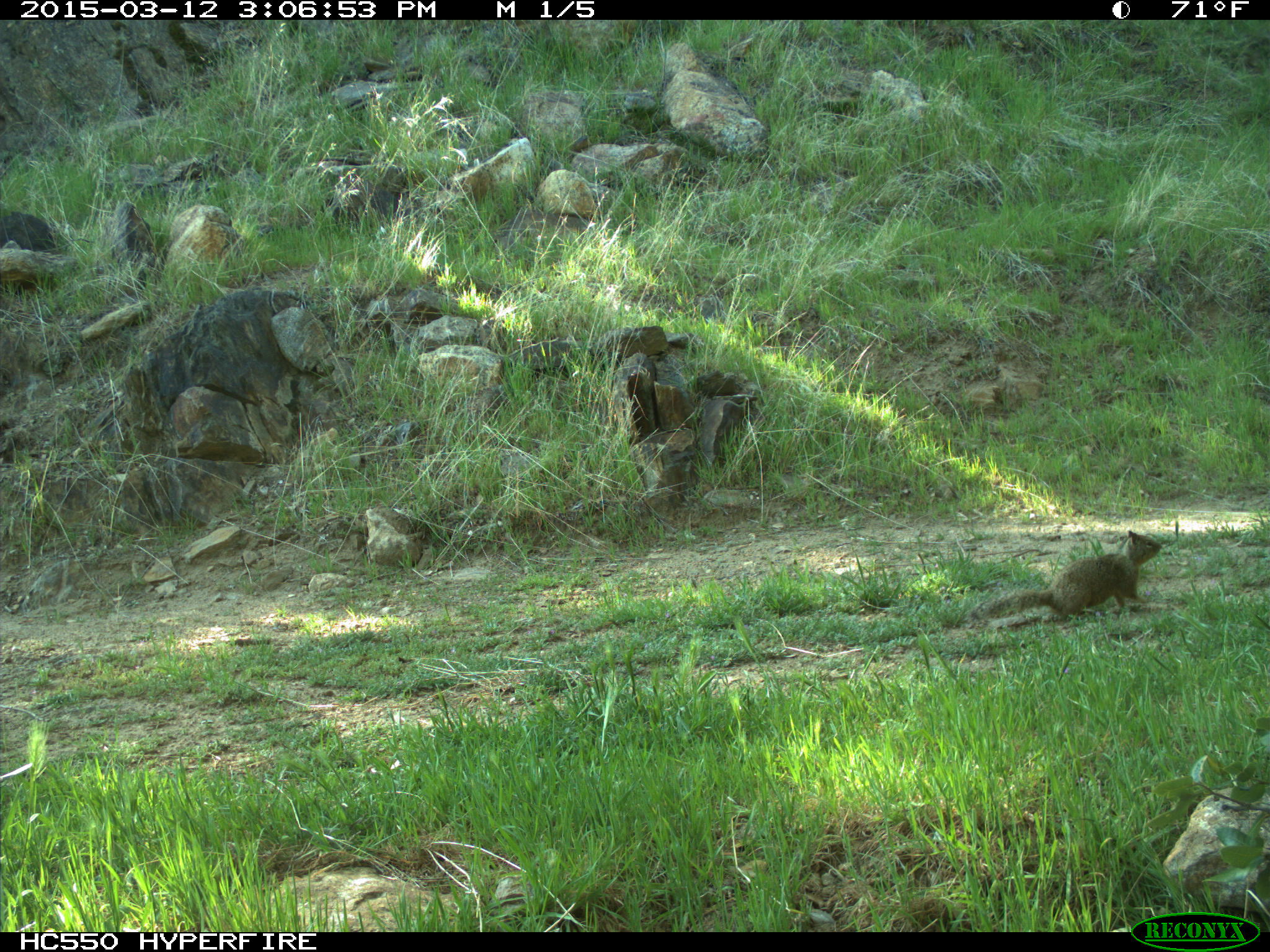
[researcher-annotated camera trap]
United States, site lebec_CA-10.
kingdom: Animalia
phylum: Chordata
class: Mammalia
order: Rodentia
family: Sciuridae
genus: Otospermophilus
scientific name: Otospermophilus beecheyi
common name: california ground squirrel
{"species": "Otospermophilus beecheyi (california ground squirrel)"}